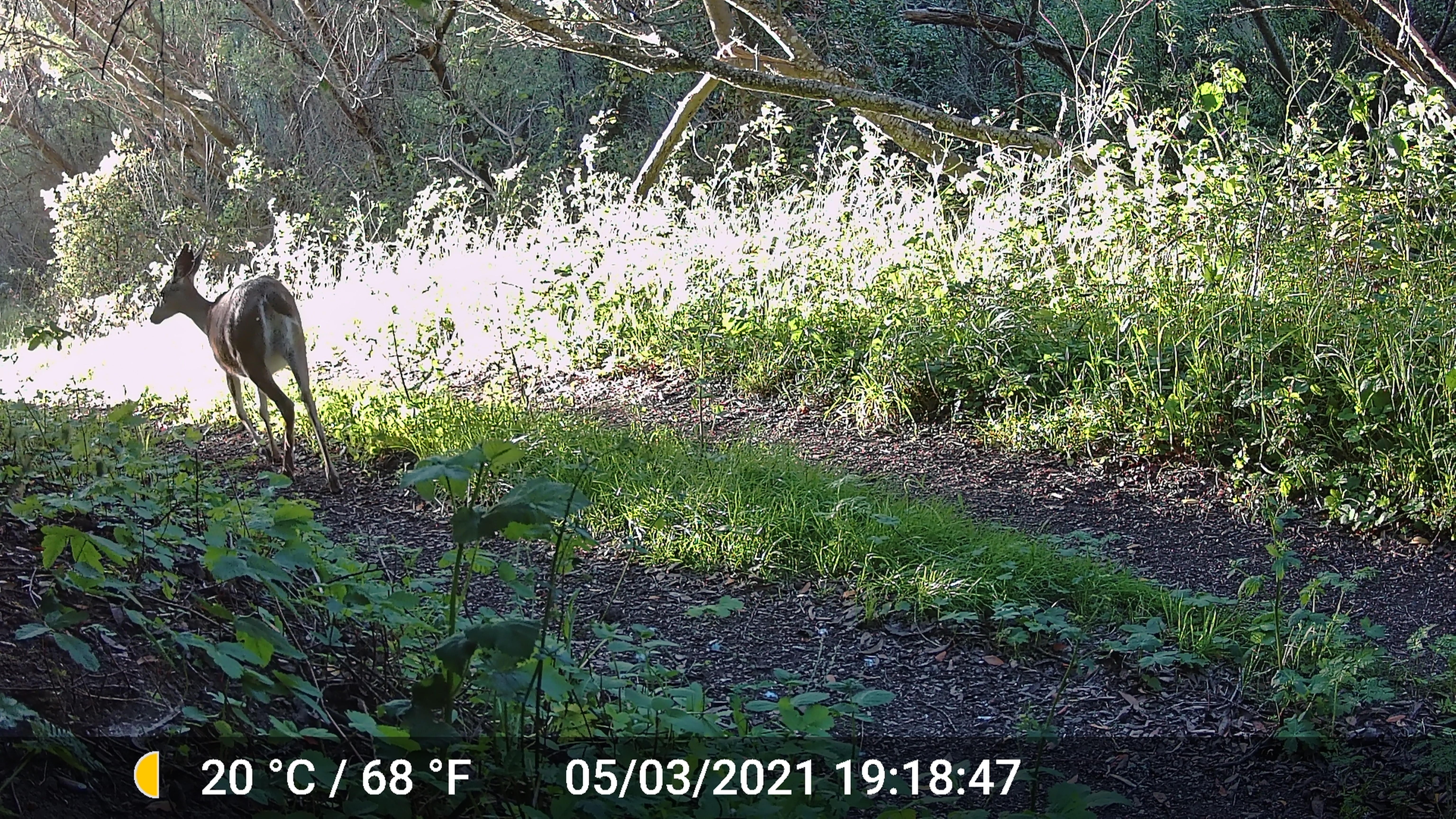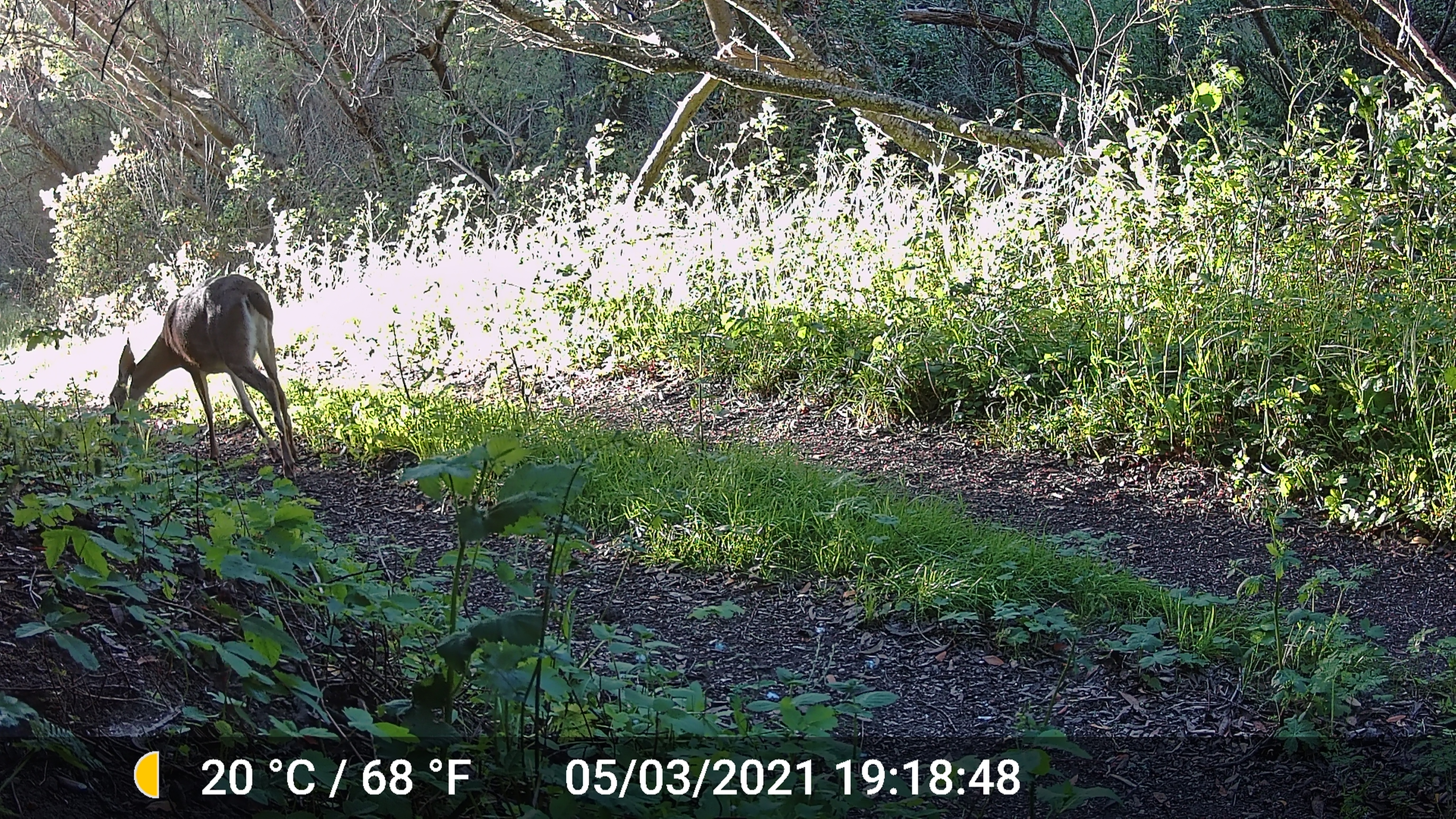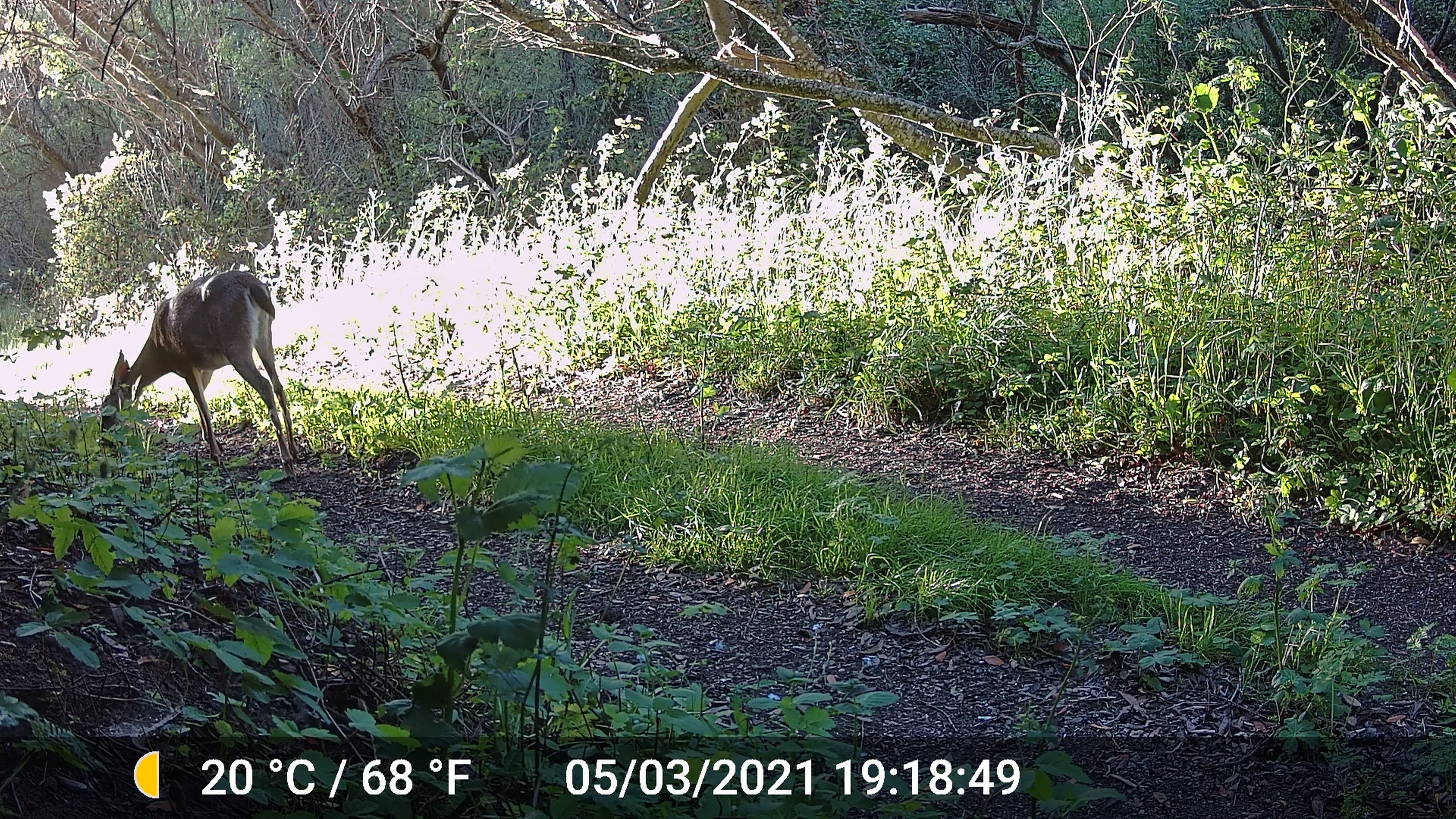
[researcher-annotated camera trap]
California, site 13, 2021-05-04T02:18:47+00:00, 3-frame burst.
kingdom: Animalia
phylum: Chordata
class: Mammalia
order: Artiodactyla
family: Cervidae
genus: Odocoileus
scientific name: Odocoileus hemionus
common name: mule deer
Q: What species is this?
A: Mule deer (Odocoileus hemionus).